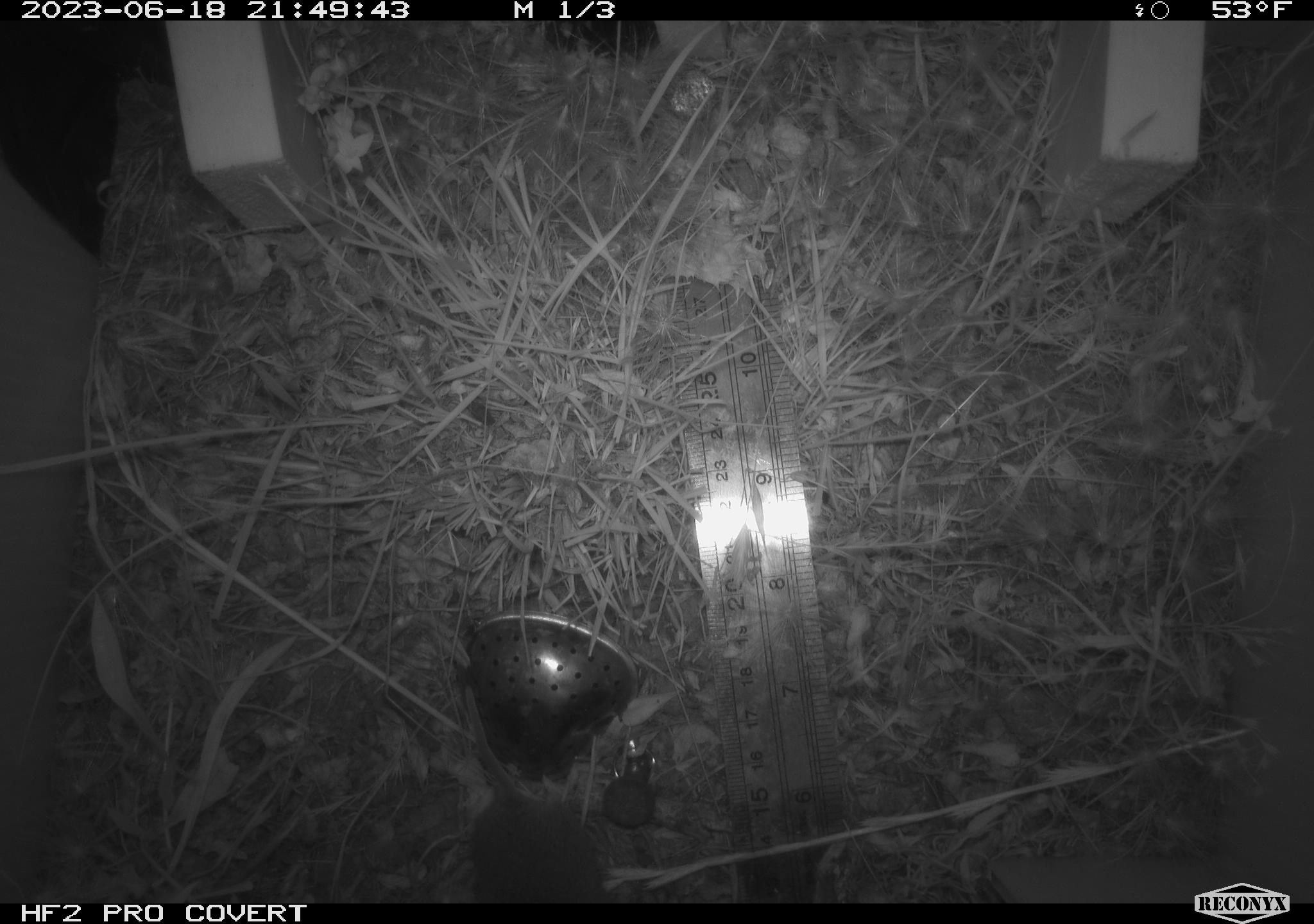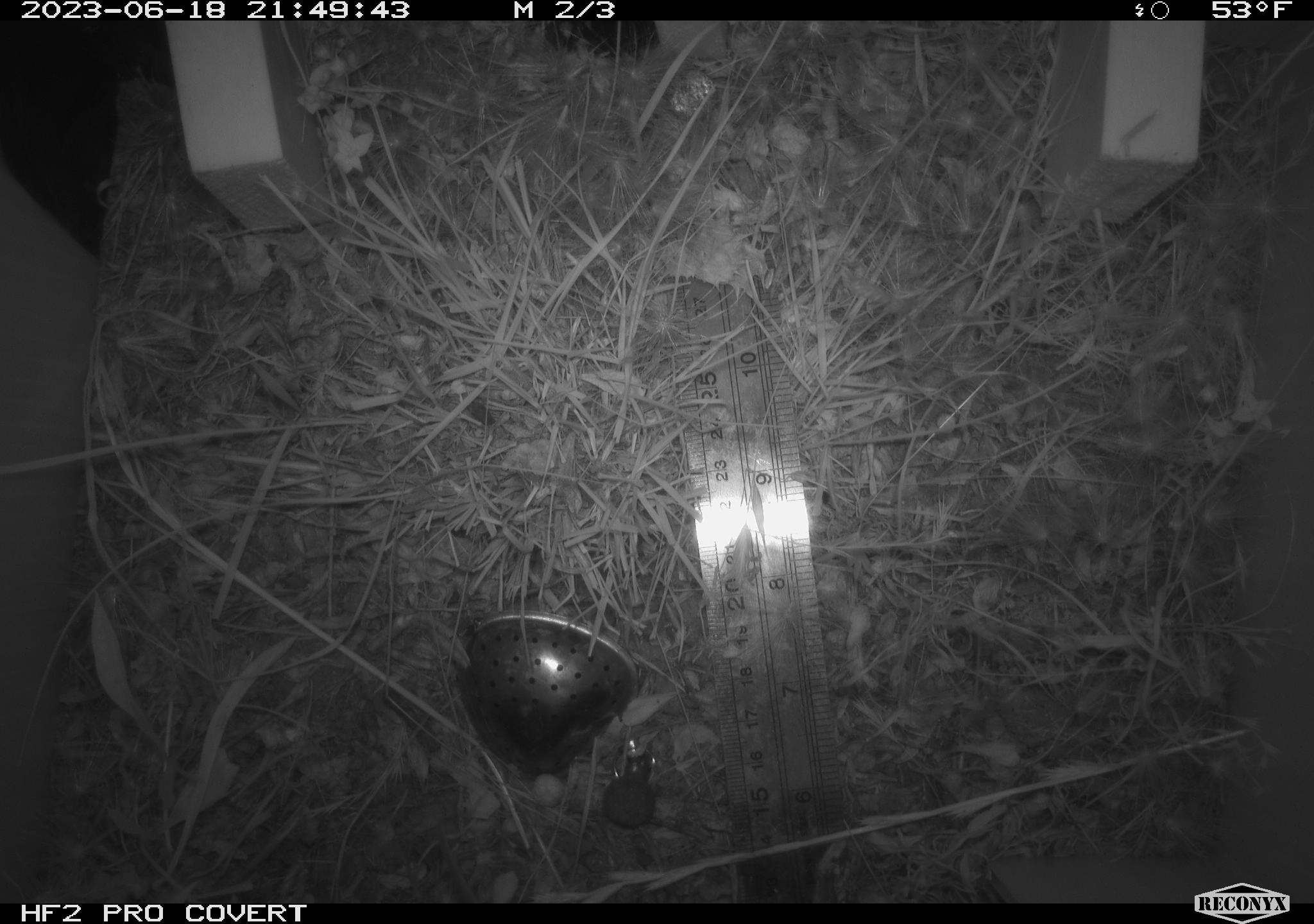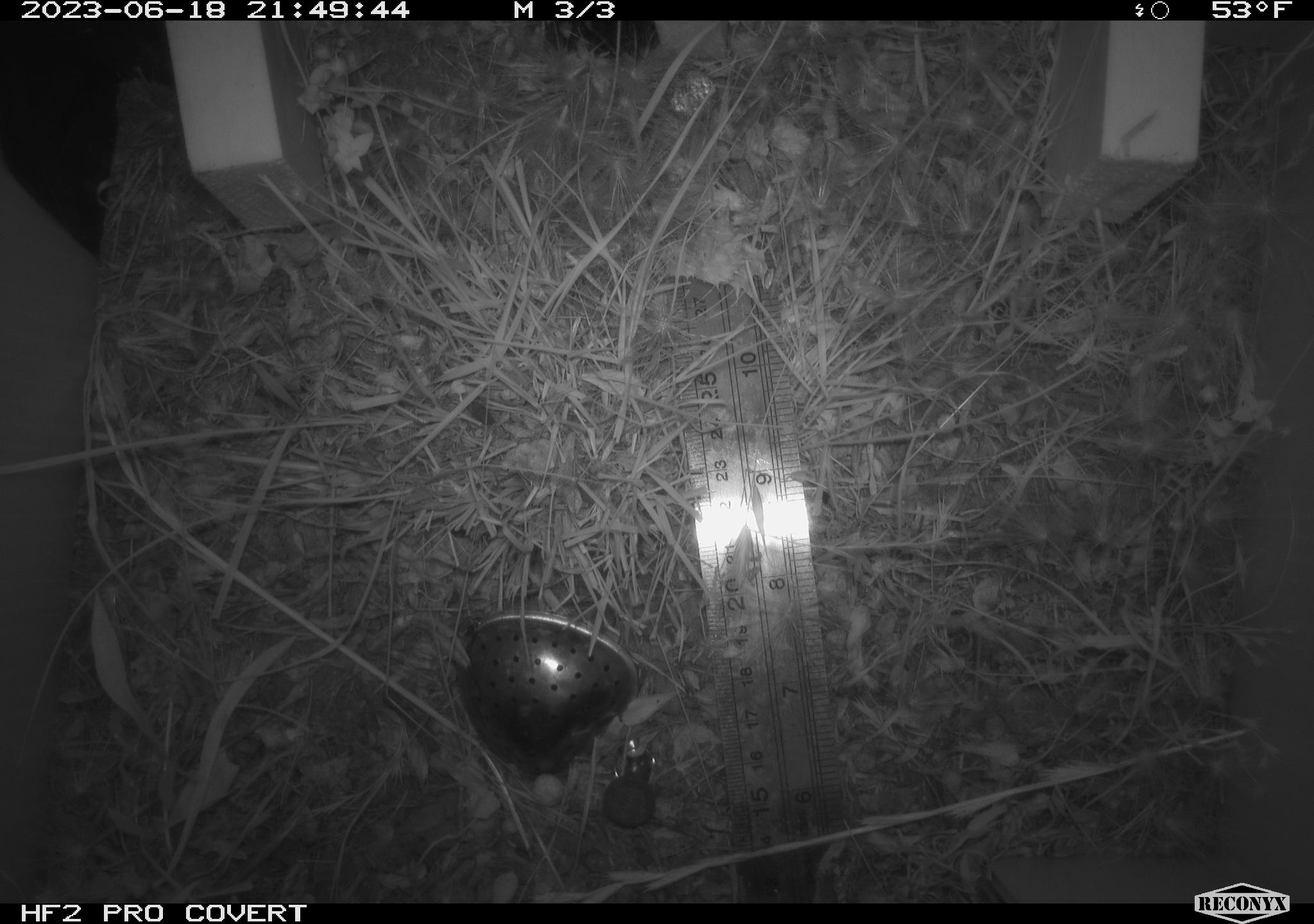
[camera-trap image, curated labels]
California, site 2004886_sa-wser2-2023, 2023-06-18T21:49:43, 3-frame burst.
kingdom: Animalia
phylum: Chordata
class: Mammalia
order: Rodentia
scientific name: Rodentia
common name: mouse species